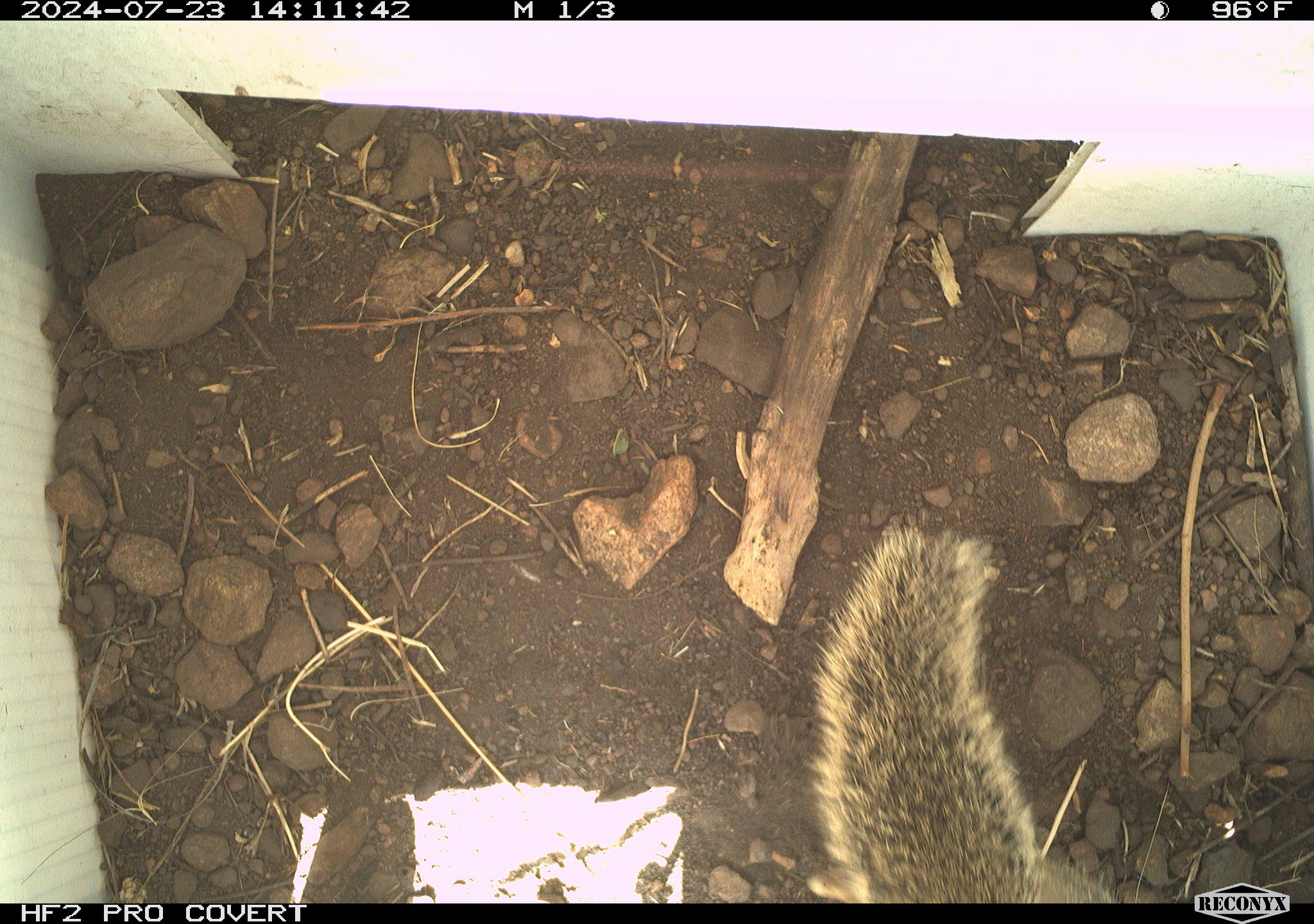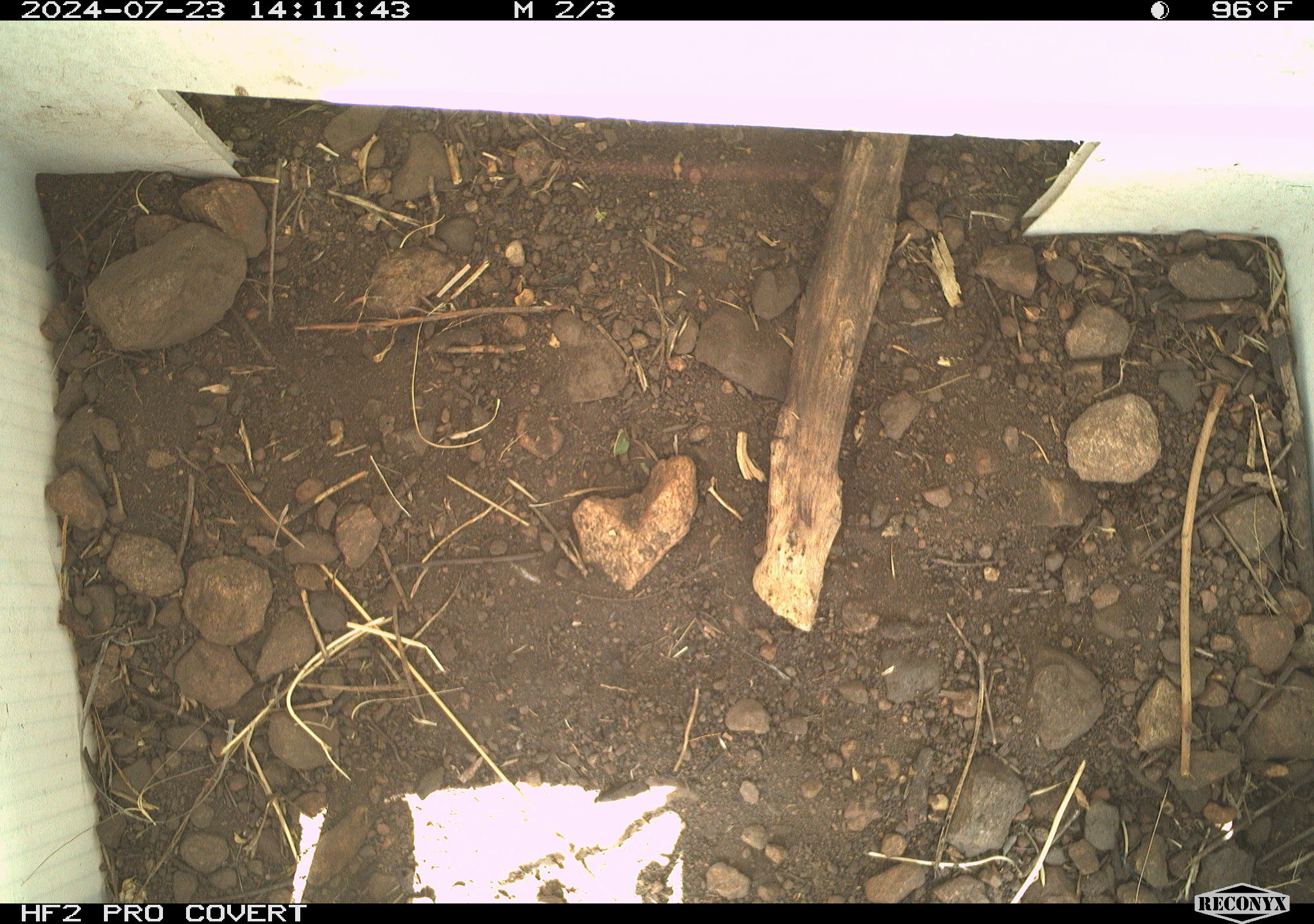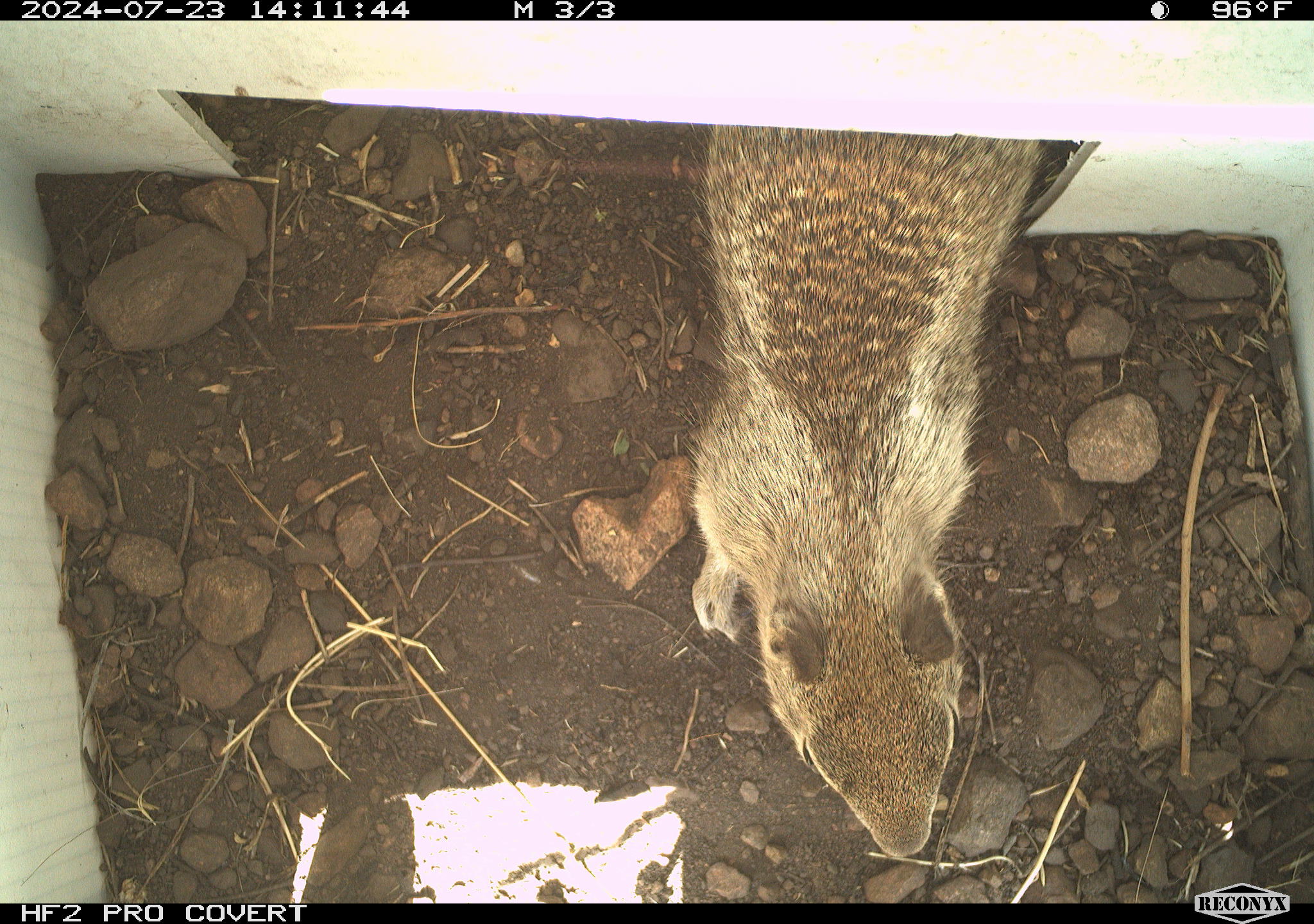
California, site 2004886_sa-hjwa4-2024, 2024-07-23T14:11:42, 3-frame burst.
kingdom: Animalia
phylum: Chordata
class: Mammalia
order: Rodentia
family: Sciuridae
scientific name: Sciuridae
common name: squirrels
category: sciuridae family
Sciuridae family (squirrels) (Sciuridae).